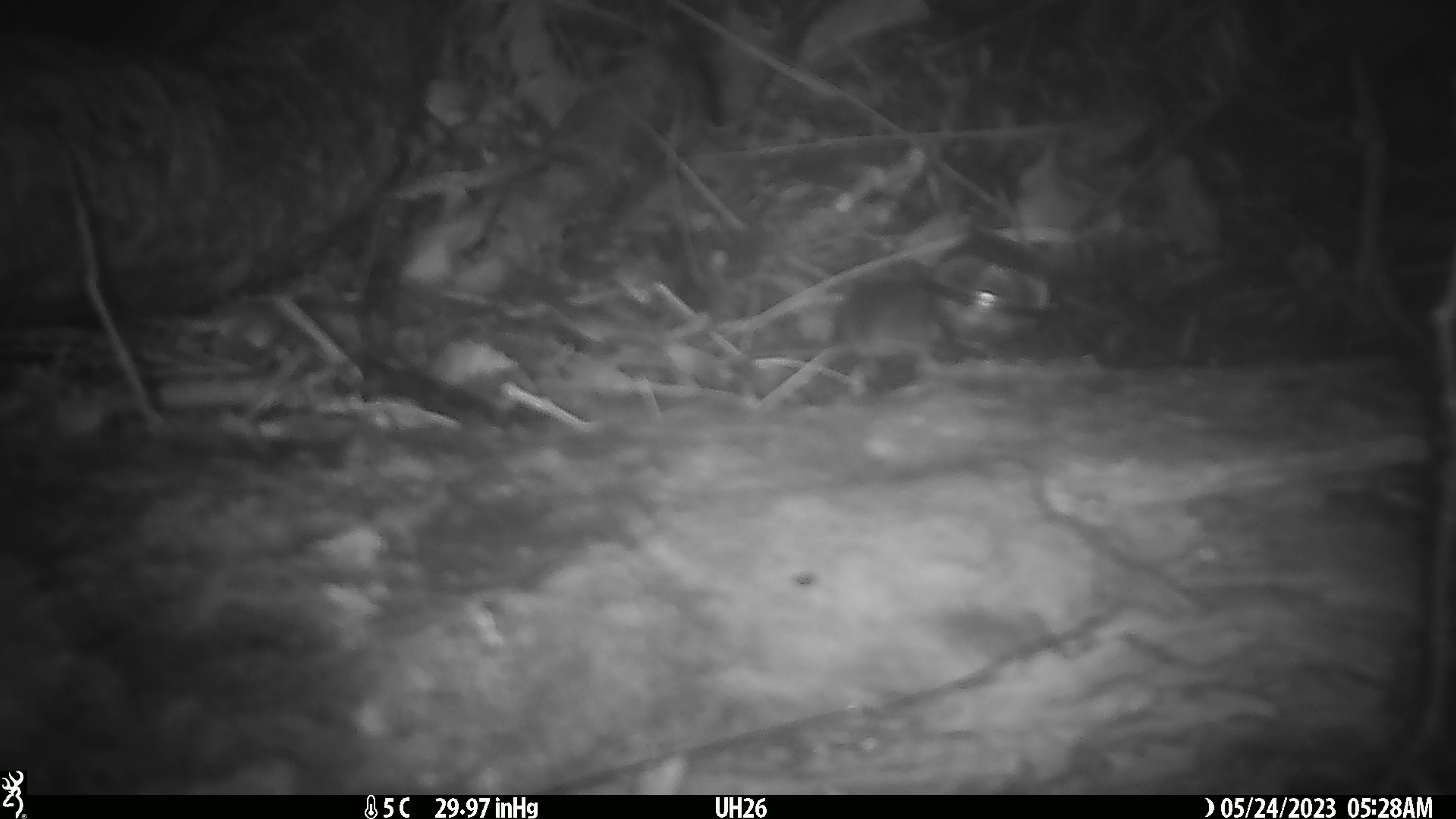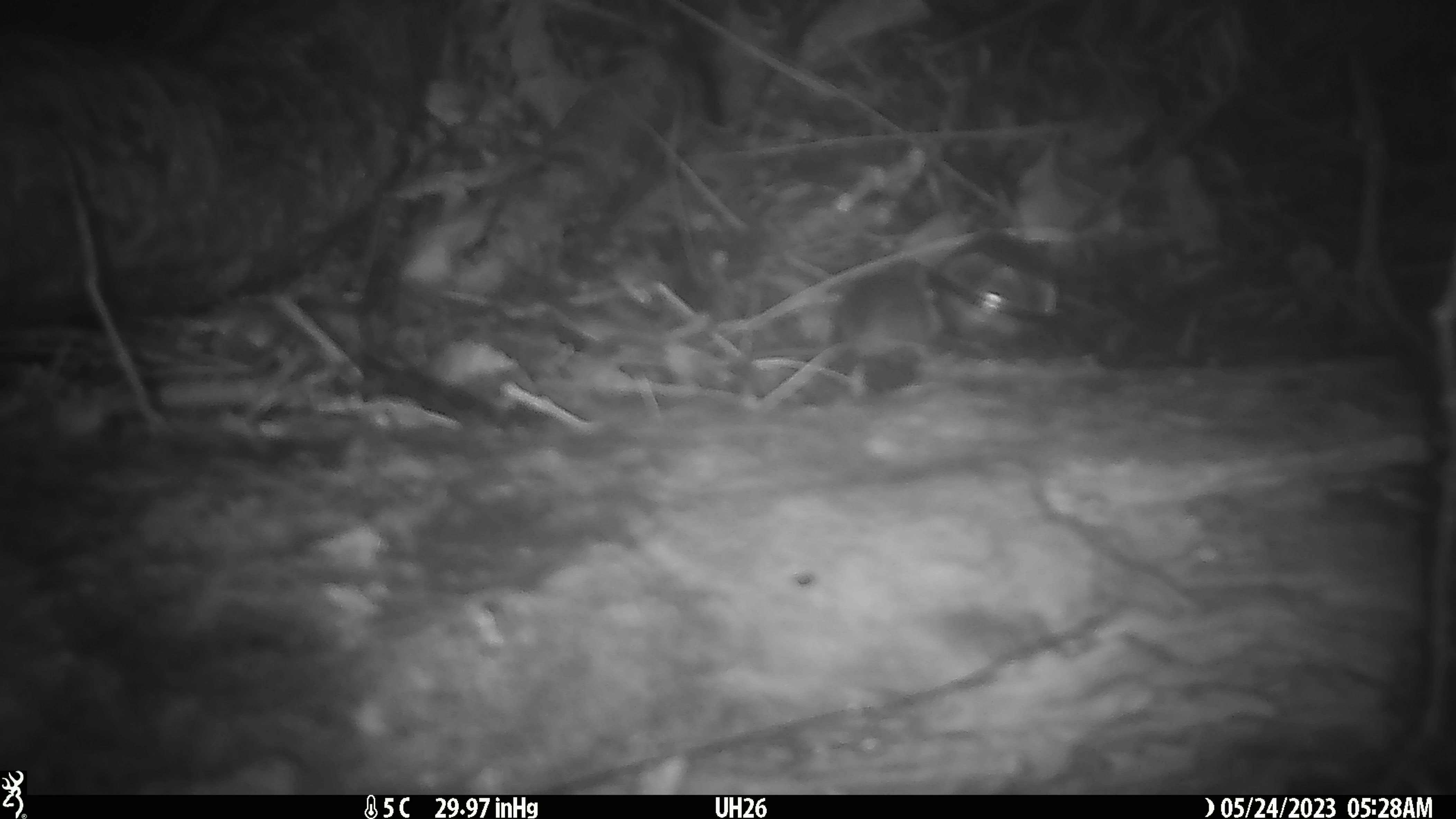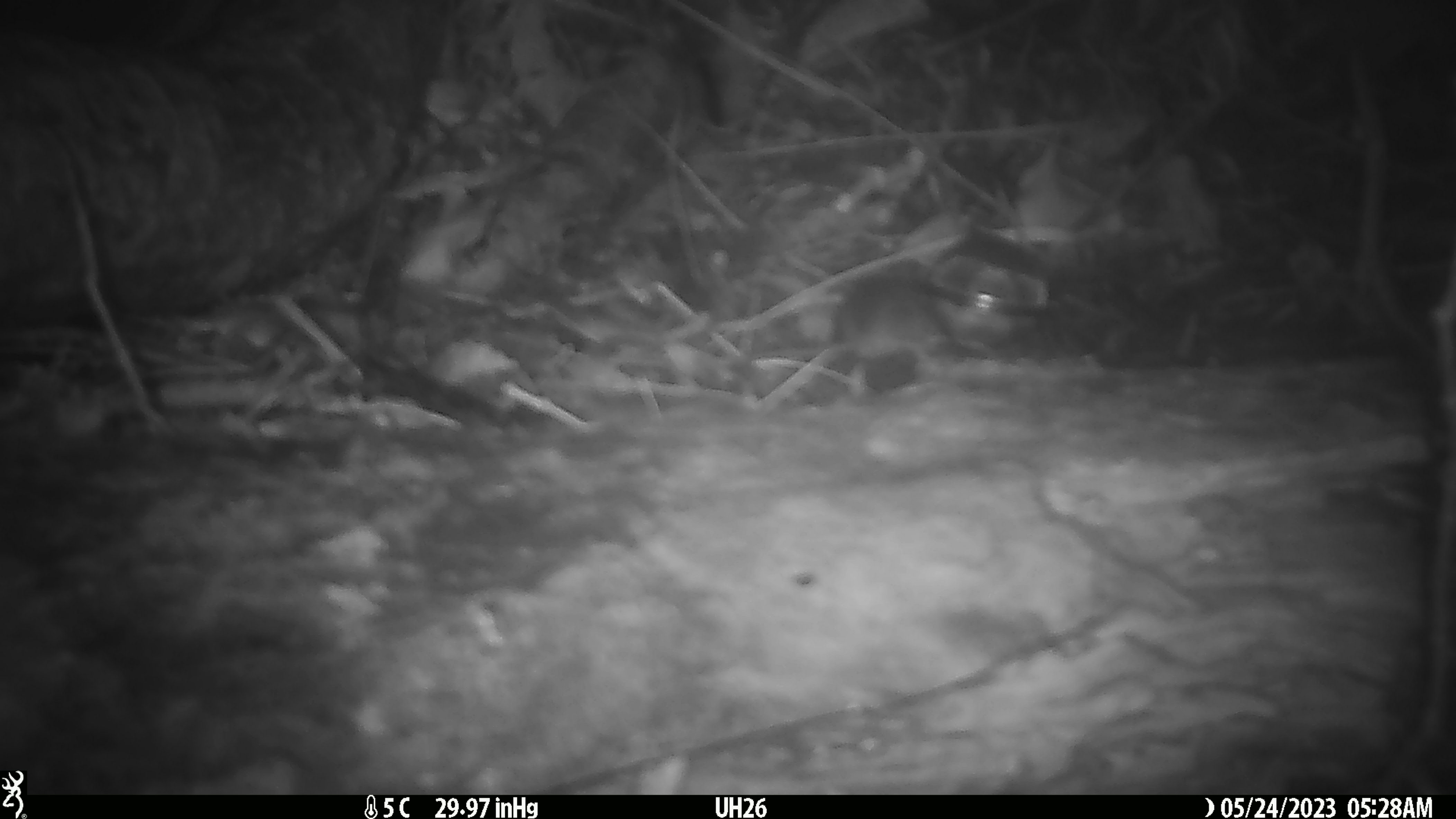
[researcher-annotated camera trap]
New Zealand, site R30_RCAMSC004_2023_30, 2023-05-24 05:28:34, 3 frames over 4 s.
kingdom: Animalia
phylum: Chordata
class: Mammalia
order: Rodentia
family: Muridae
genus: Mus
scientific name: Mus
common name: mouse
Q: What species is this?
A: Mouse (Mus).